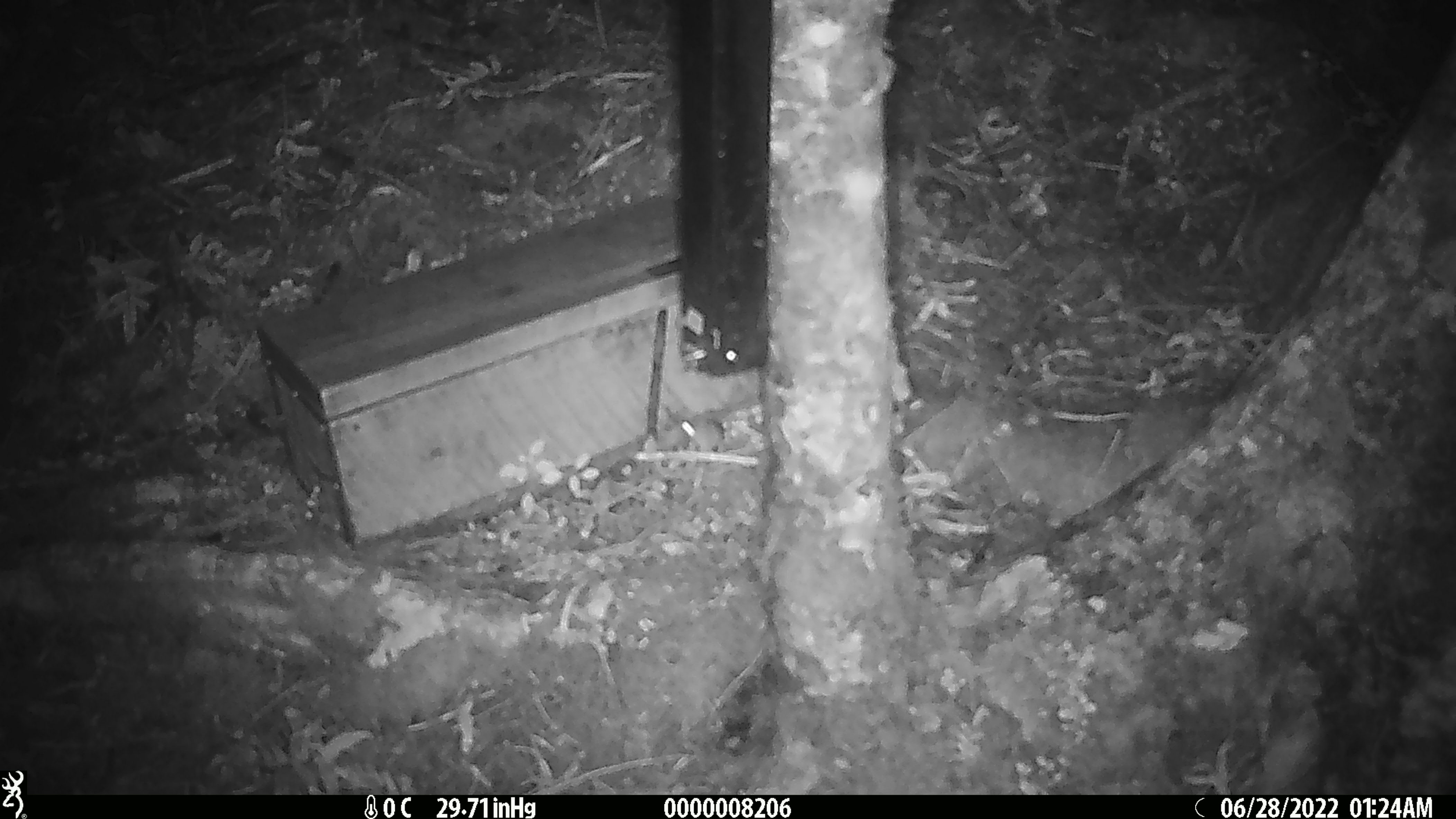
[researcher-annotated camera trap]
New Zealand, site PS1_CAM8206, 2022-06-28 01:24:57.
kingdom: Animalia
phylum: Chordata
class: Mammalia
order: Rodentia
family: Muridae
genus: Mus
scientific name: Mus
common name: mouse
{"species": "mouse (Mus)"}